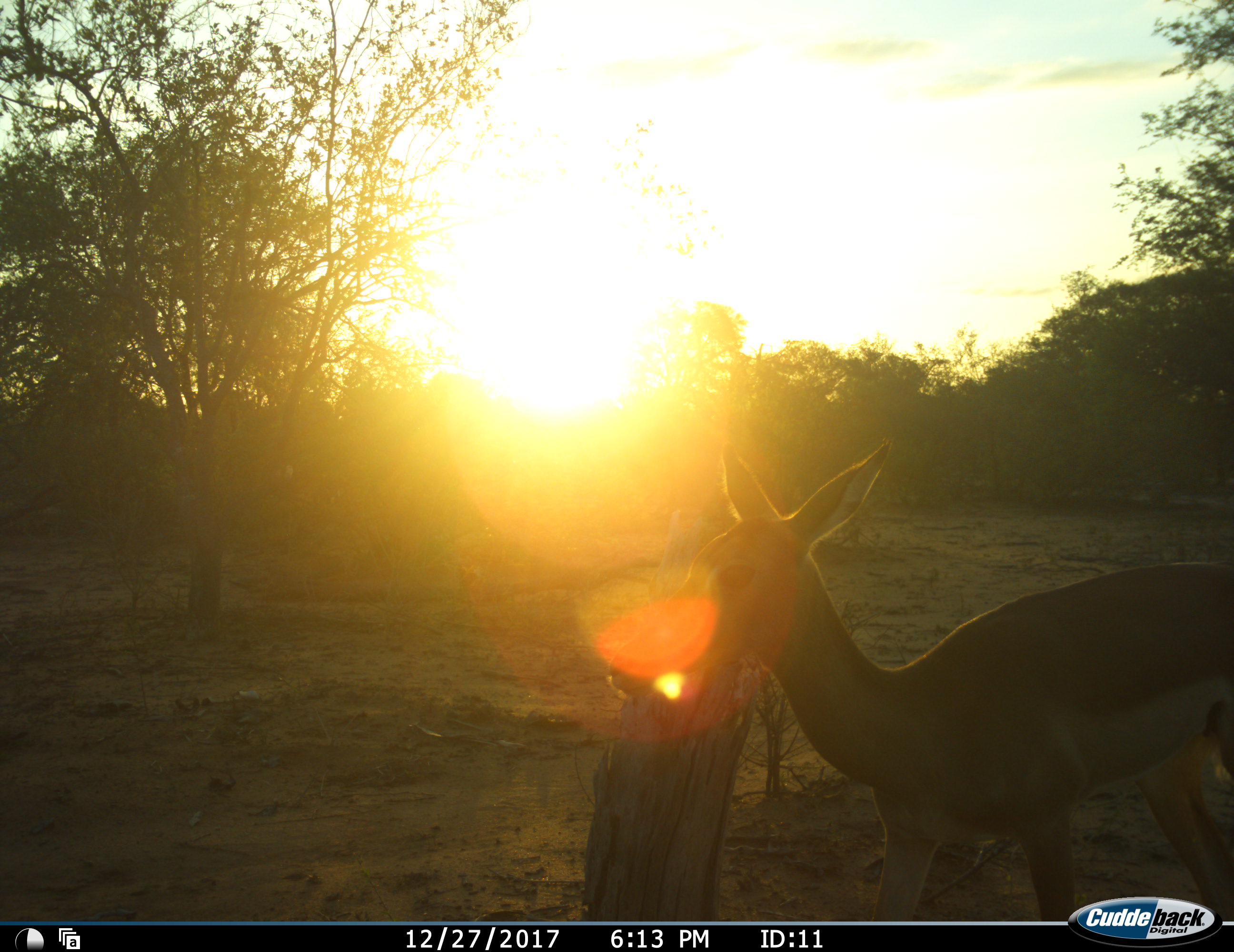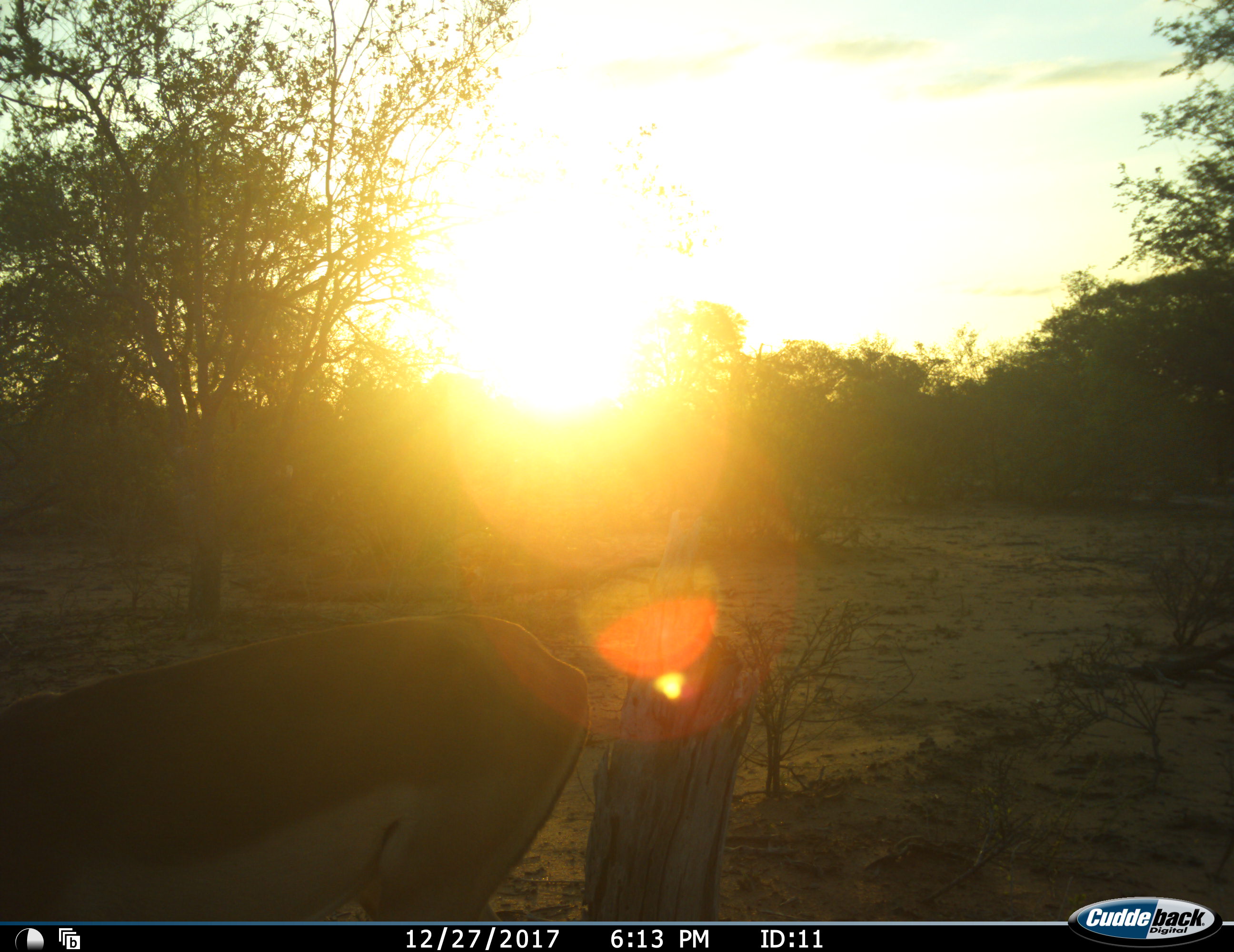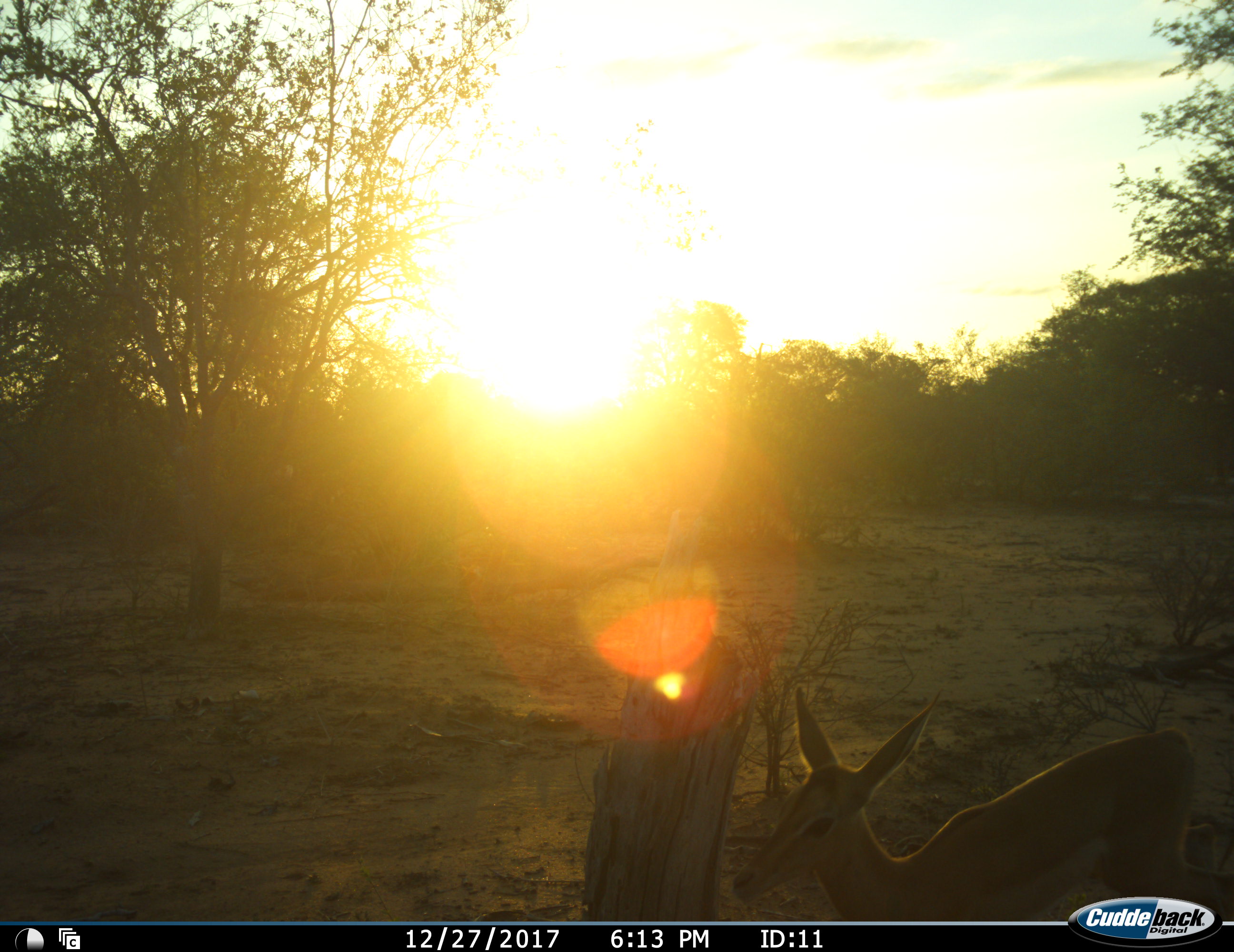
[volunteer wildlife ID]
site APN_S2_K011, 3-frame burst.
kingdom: Animalia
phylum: Chordata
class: Mammalia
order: Artiodactyla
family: Bovidae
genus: Aepyceros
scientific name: Aepyceros melampus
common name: impala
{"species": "impala (Aepyceros melampus)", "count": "2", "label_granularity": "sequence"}